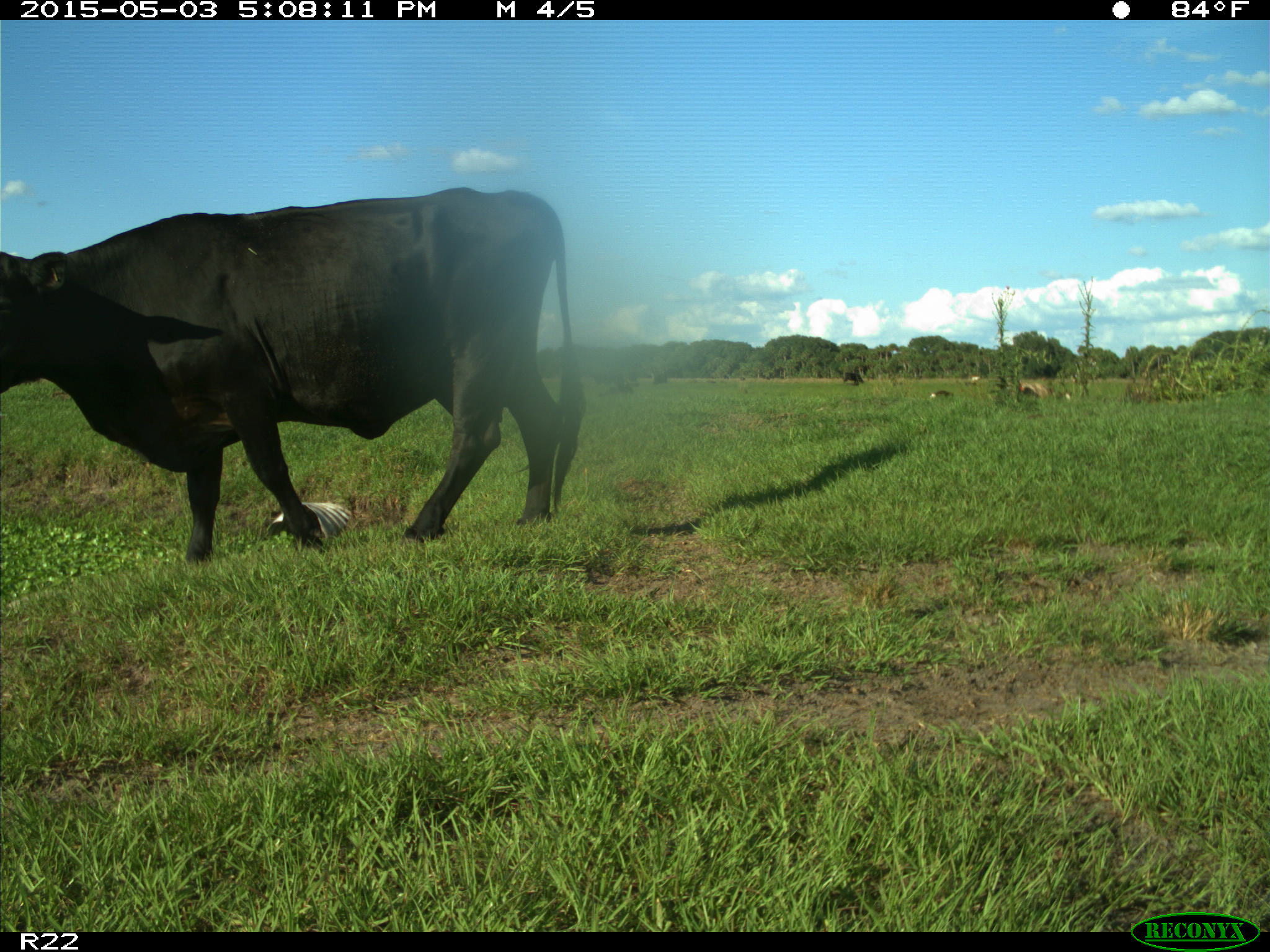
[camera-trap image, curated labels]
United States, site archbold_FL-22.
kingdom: Animalia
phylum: Chordata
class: Mammalia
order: Artiodactyla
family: Bovidae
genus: Bos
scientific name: Bos taurus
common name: domestic cow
Bos taurus (domestic cow).